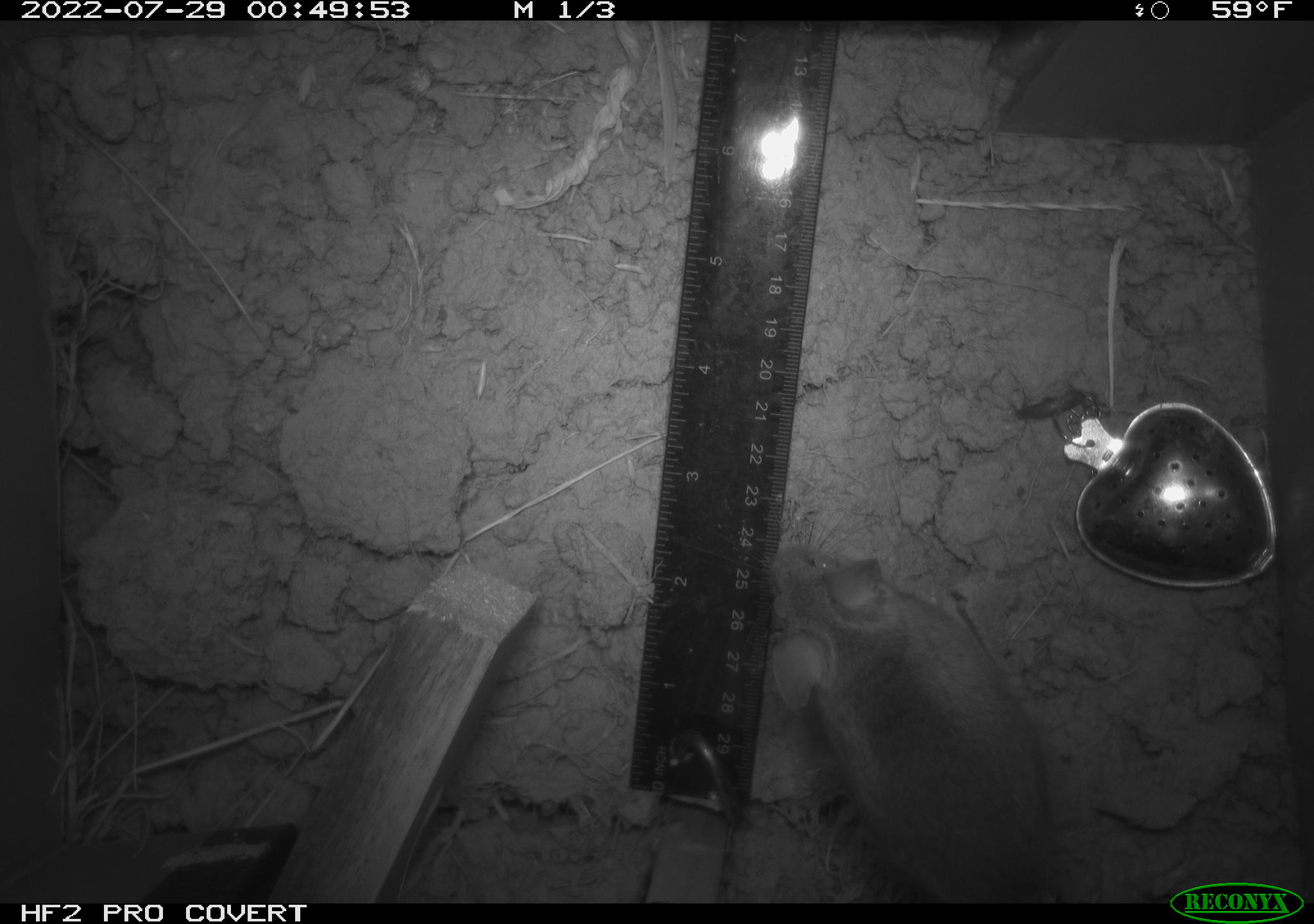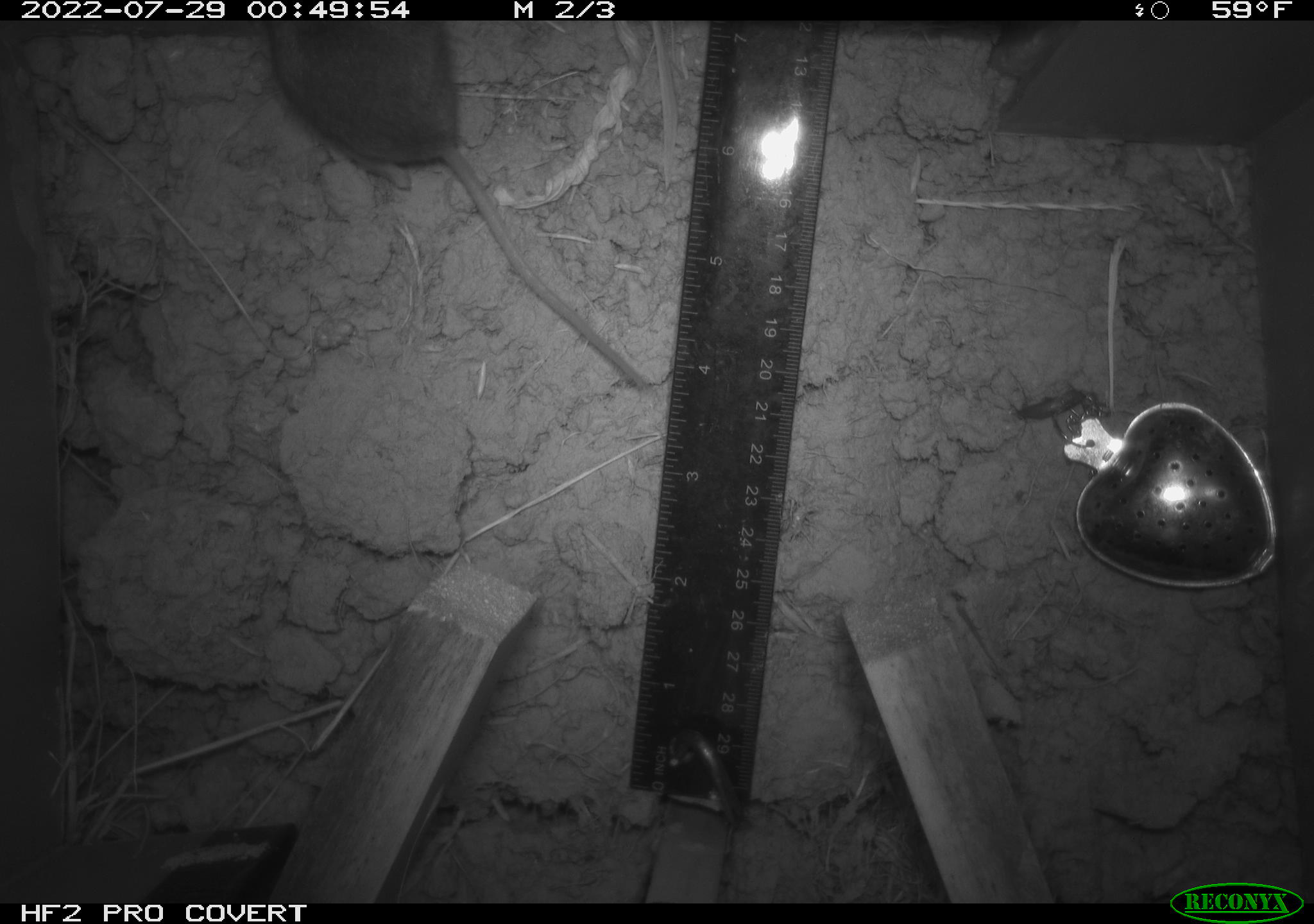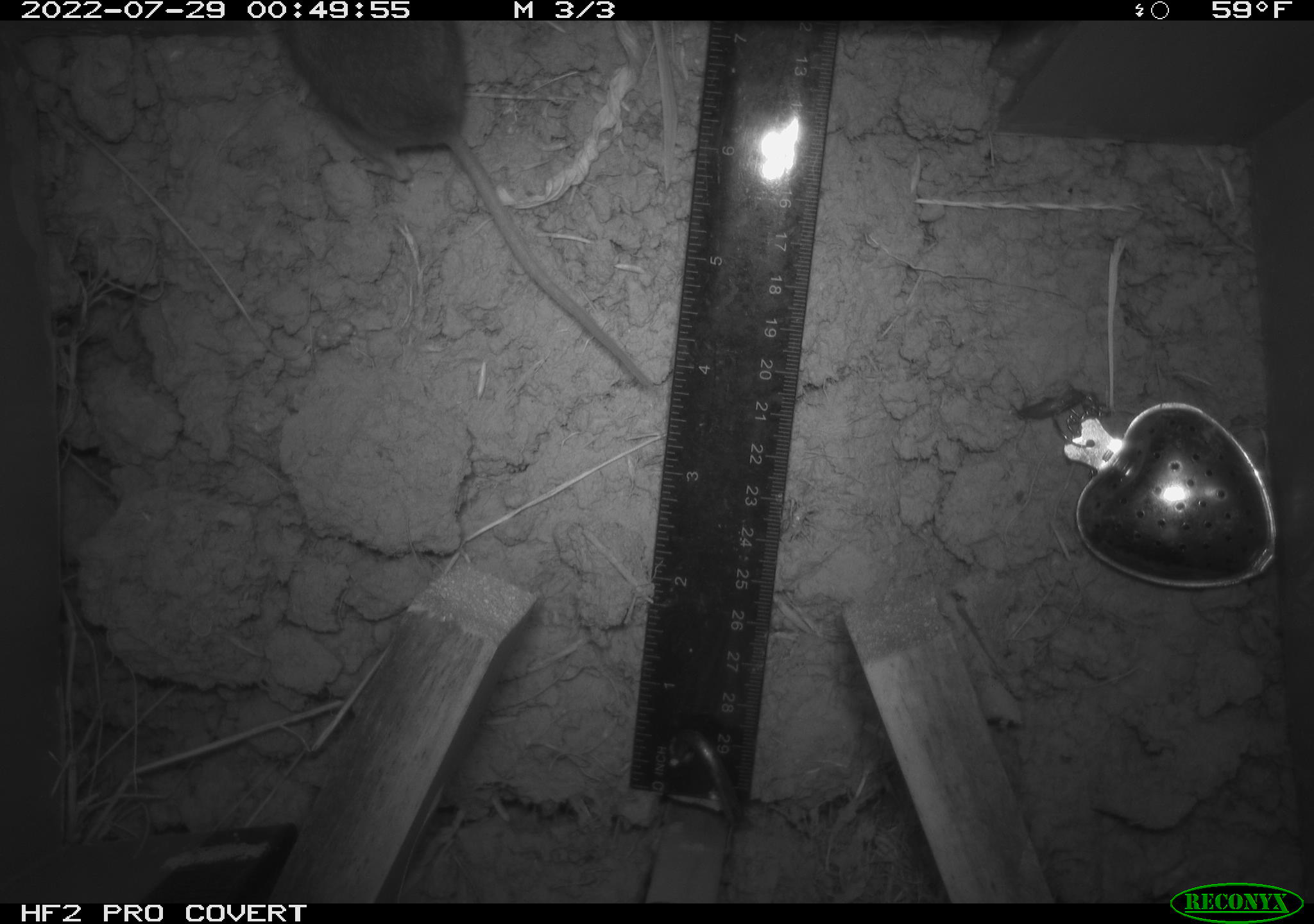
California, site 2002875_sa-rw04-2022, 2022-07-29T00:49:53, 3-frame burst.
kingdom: Animalia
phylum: Chordata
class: Mammalia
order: Rodentia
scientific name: Rodentia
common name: mouse species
Mouse species (Rodentia).